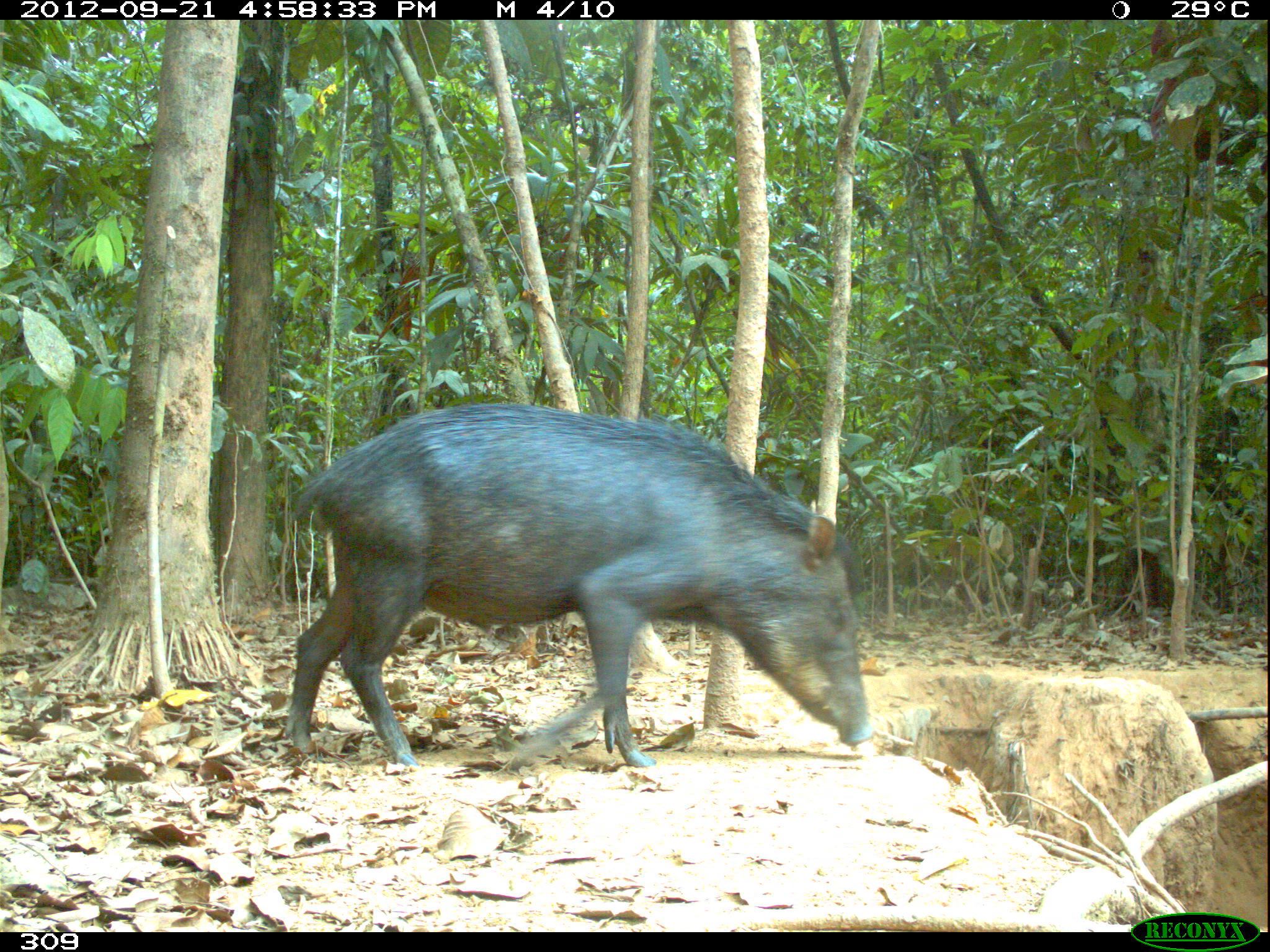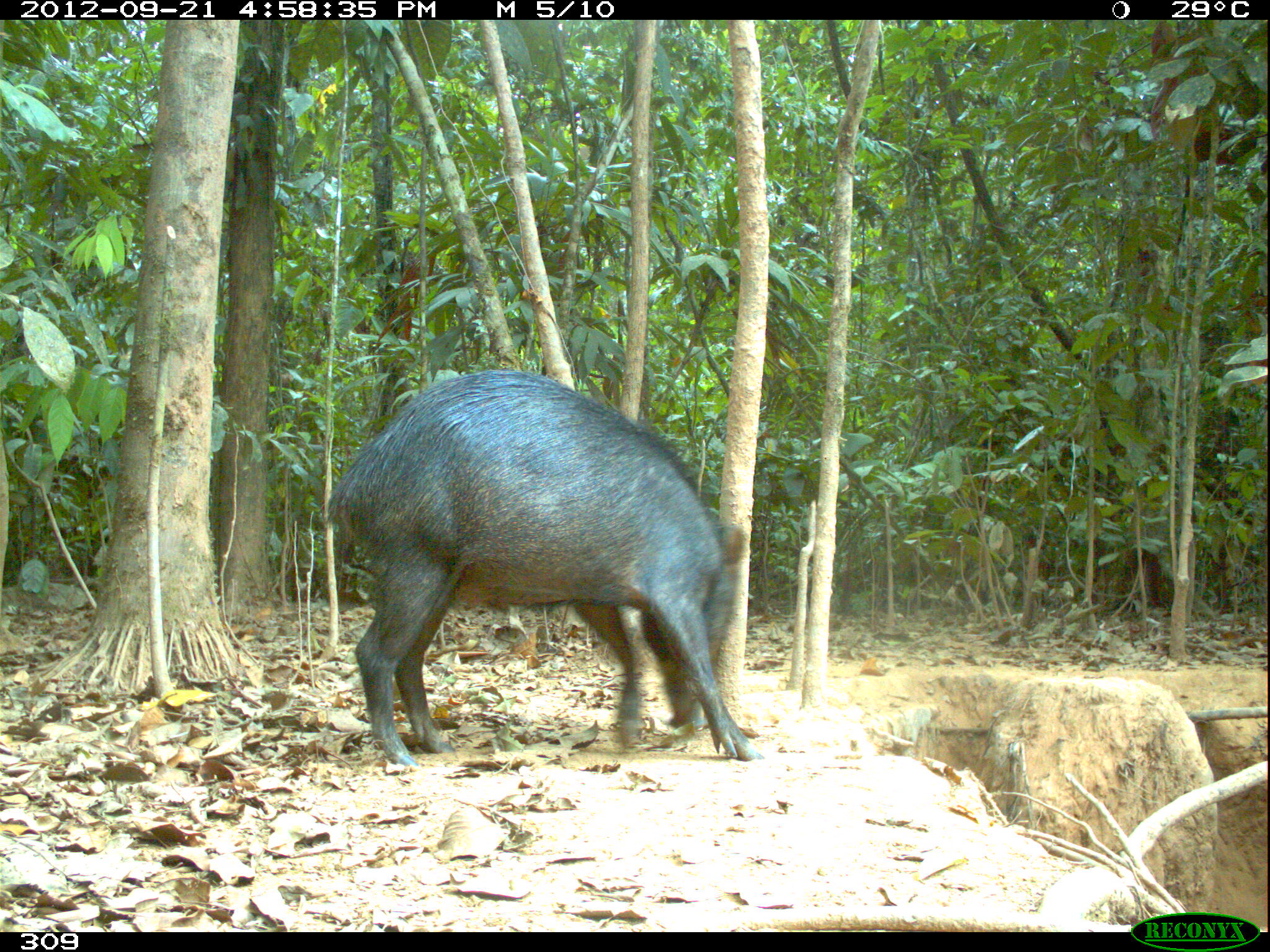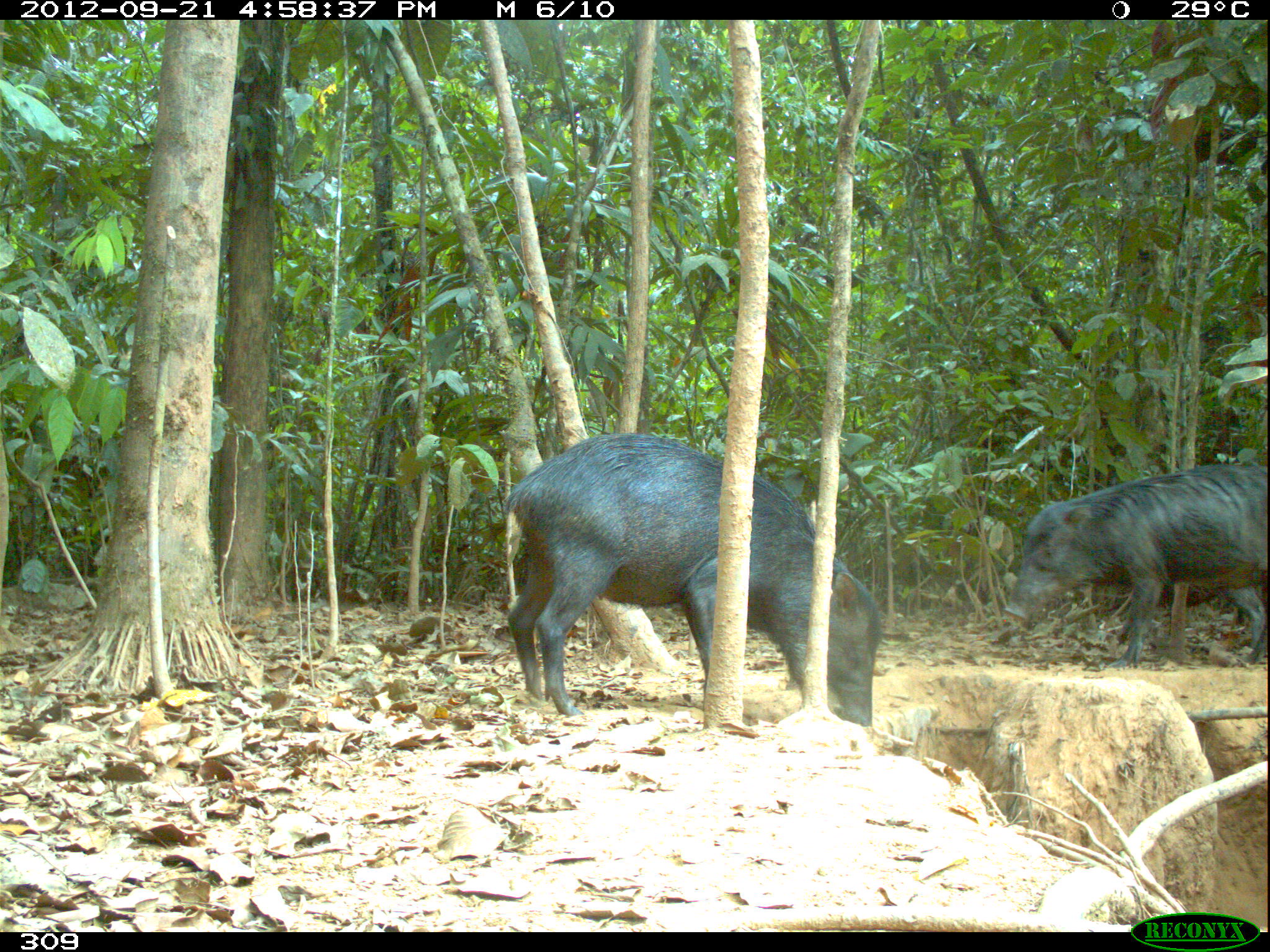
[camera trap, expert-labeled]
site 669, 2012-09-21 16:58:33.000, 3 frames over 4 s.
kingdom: Animalia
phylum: Chordata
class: Mammalia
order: Artiodactyla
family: Tayassuidae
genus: Tayassu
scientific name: Tayassu pecari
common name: white-lipped peccary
Tayassu pecari (white-lipped peccary).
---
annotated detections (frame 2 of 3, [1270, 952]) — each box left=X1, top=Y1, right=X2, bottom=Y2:
tayassu pecari: left=326, top=368, right=753, bottom=761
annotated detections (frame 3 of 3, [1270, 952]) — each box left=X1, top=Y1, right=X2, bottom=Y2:
tayassu pecari: left=504, top=433, right=881, bottom=726; left=1002, top=462, right=1264, bottom=669; left=1115, top=584, right=1264, bottom=648